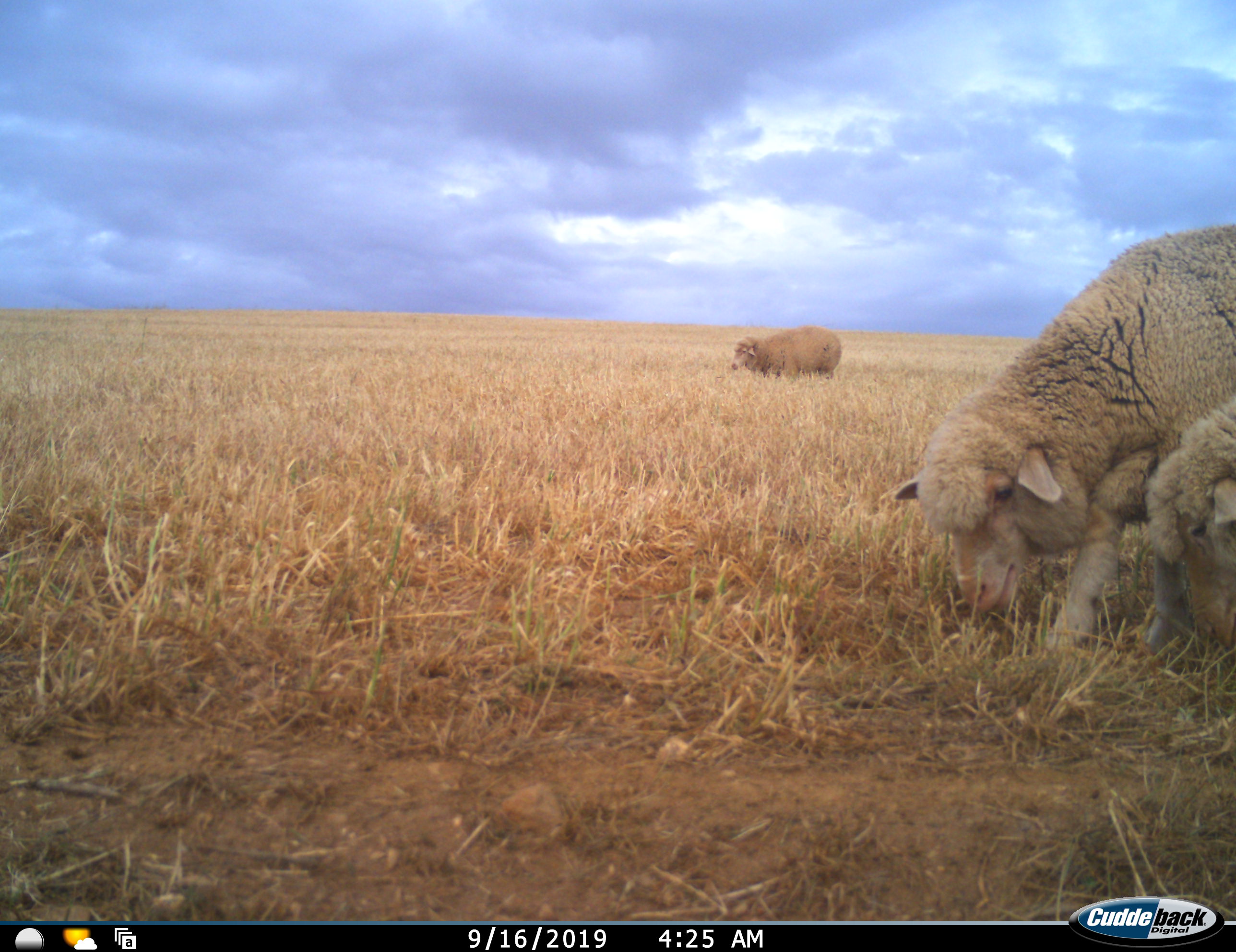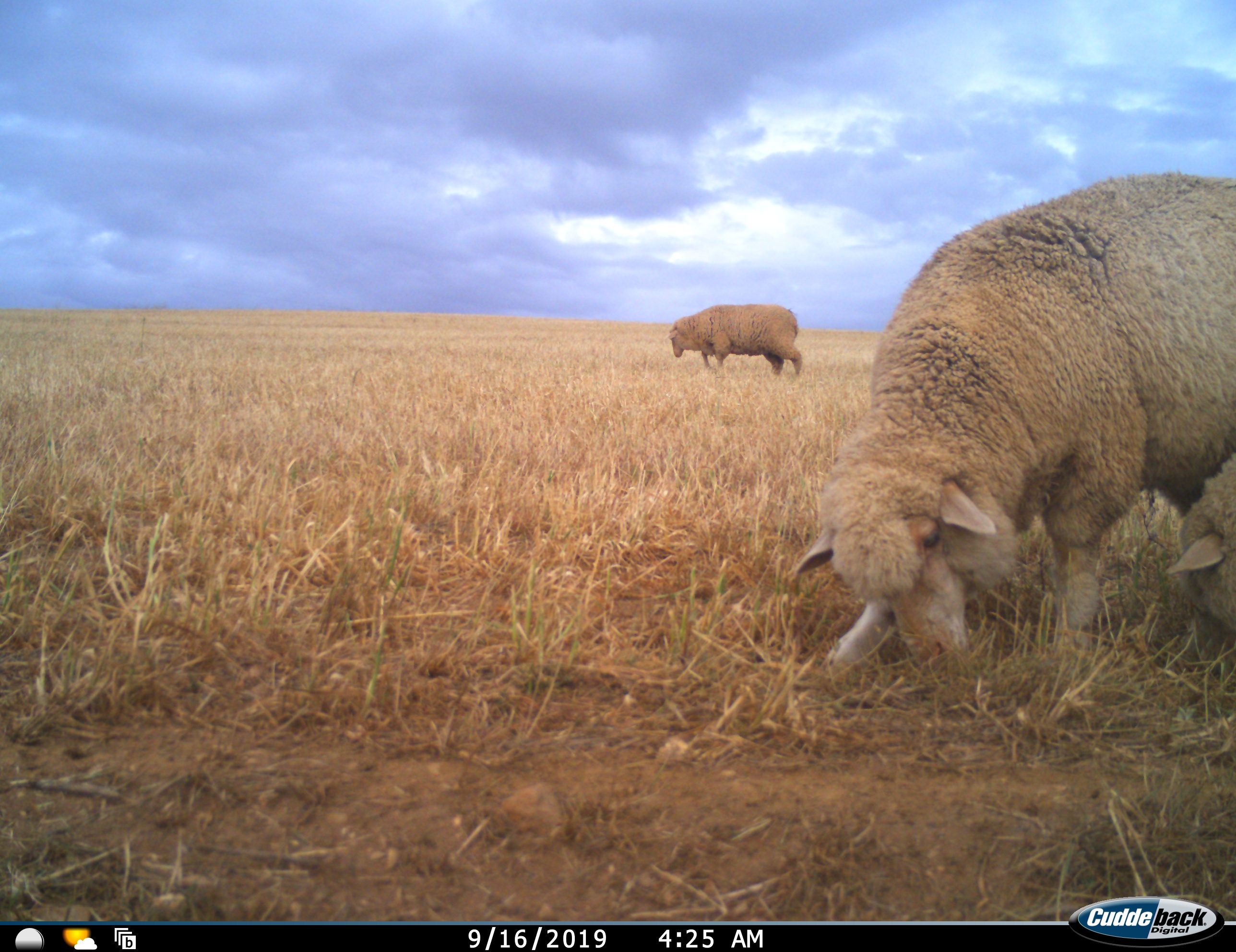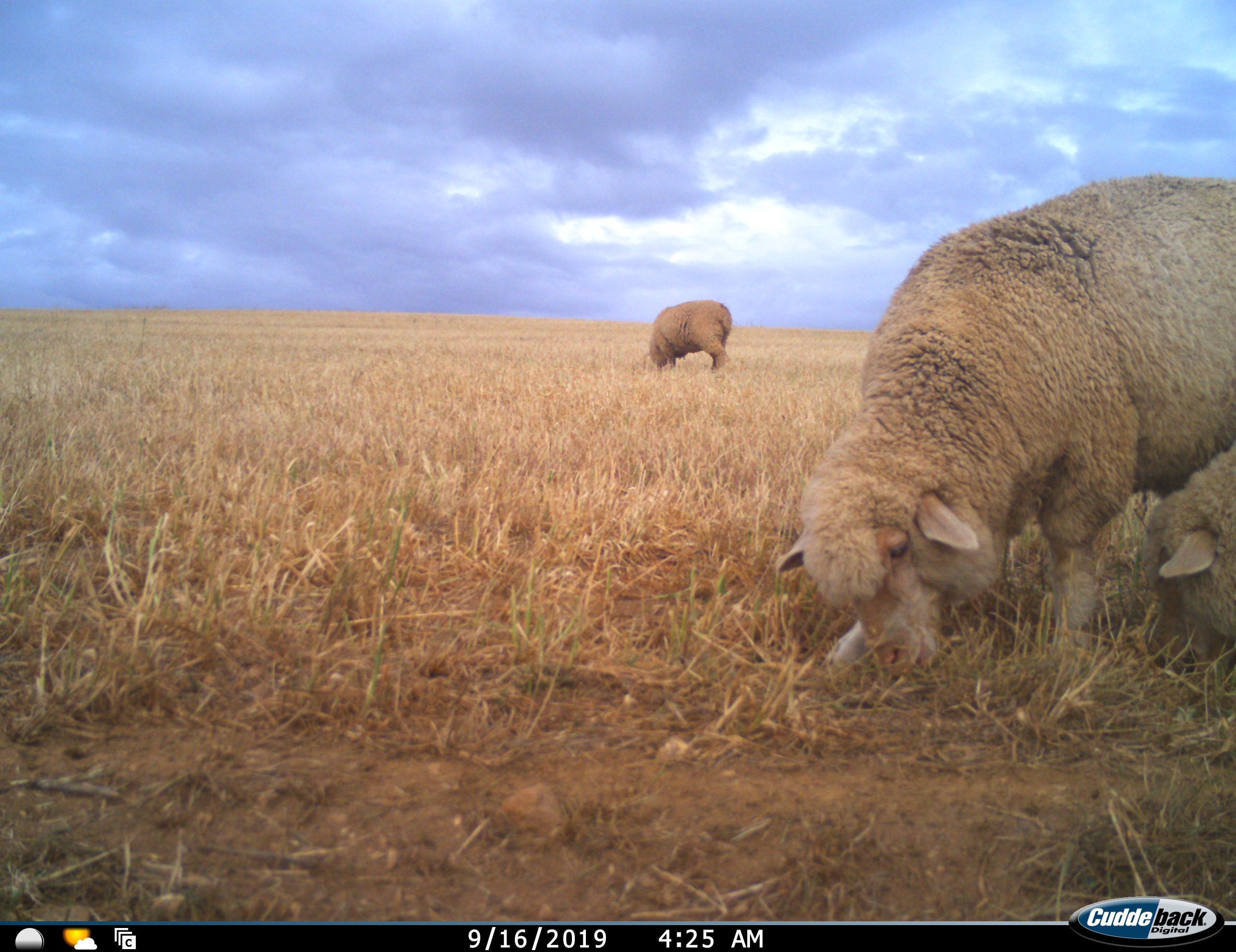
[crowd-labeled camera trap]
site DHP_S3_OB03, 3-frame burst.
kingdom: Animalia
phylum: Chordata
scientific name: Vertebrata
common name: domestic animal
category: domesticanimal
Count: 3.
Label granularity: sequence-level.